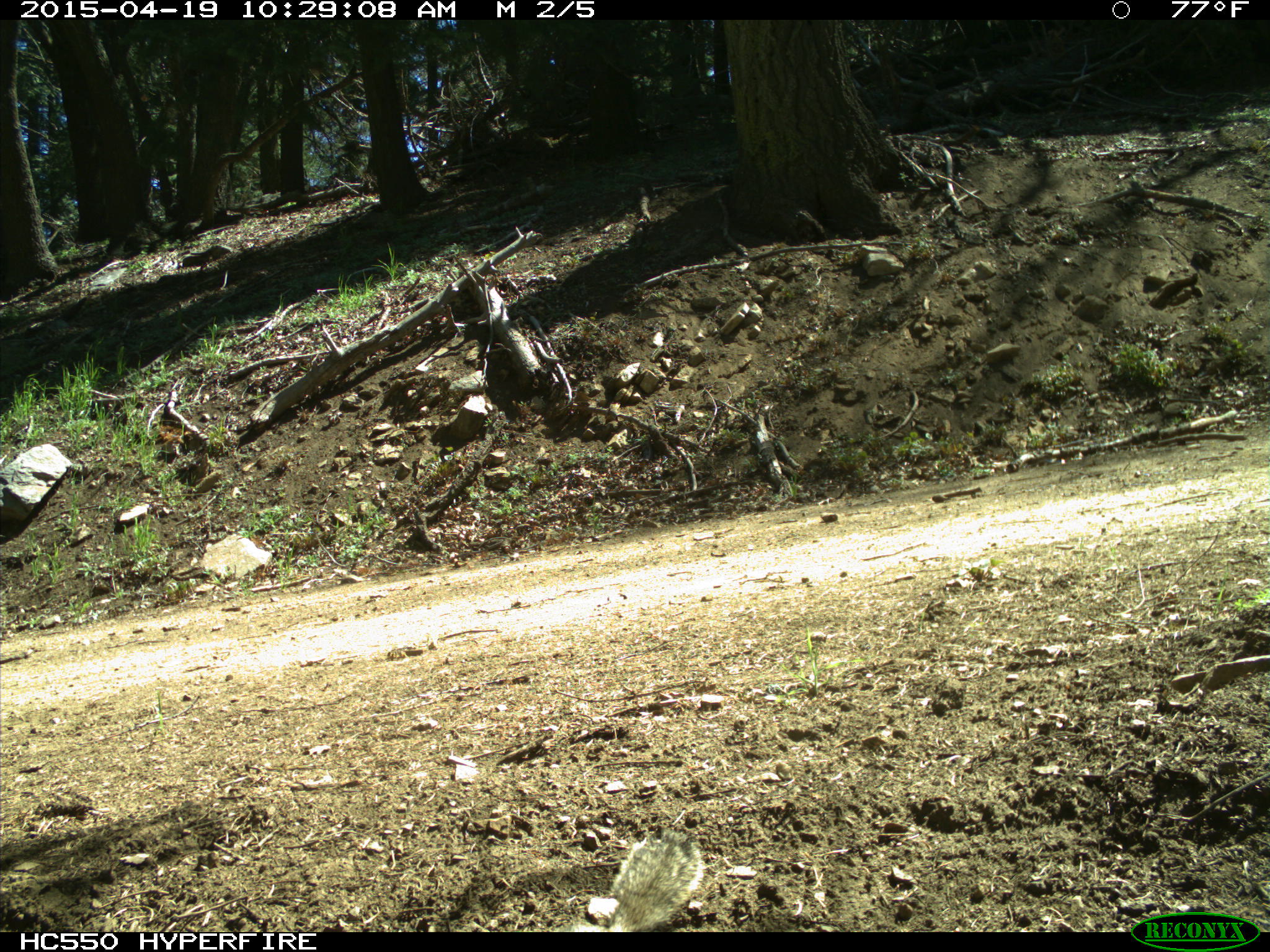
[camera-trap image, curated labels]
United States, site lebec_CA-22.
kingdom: Animalia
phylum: Chordata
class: Mammalia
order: Rodentia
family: Sciuridae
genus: Otospermophilus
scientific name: Otospermophilus beecheyi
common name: california ground squirrel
Otospermophilus beecheyi (california ground squirrel).